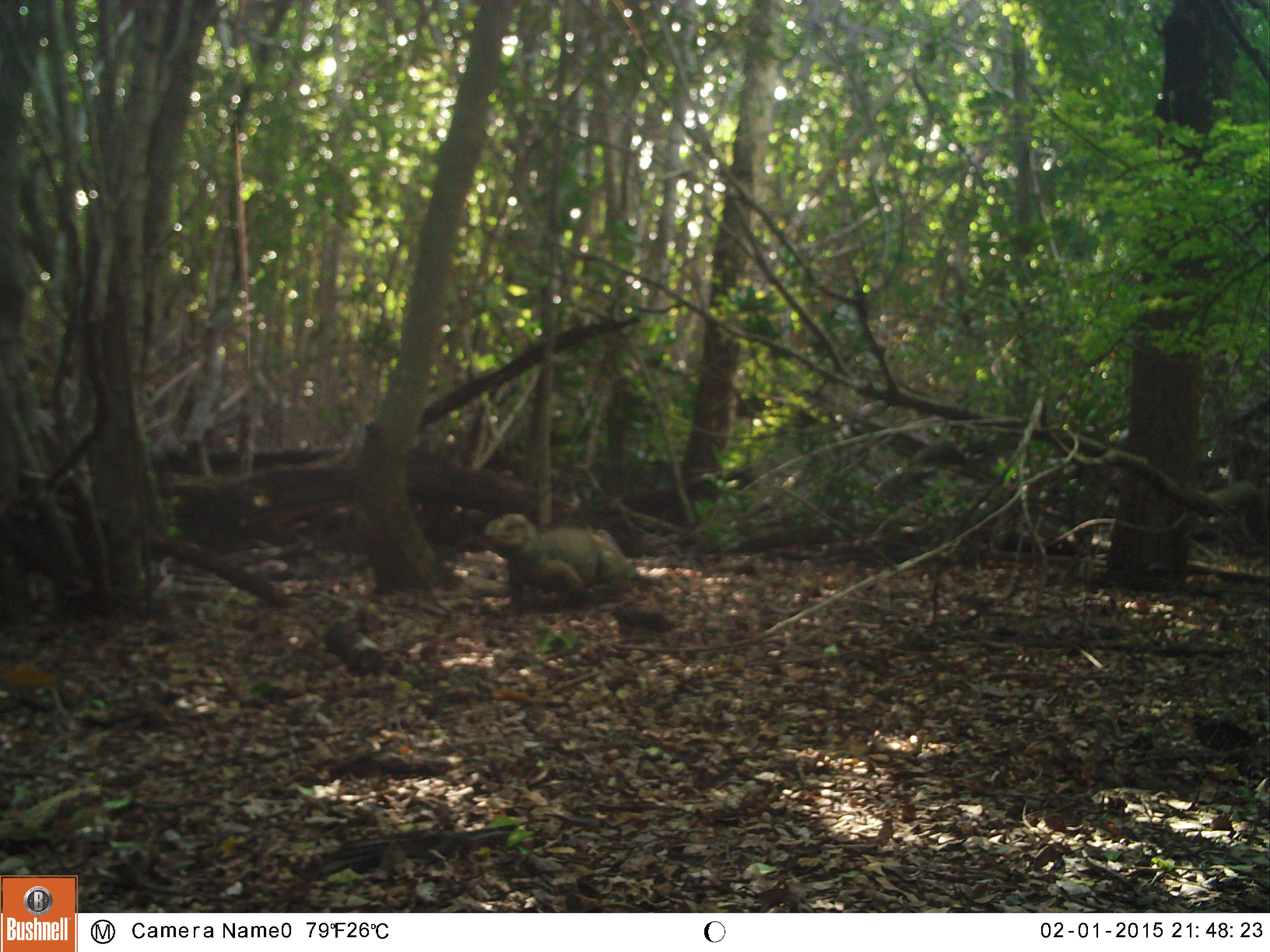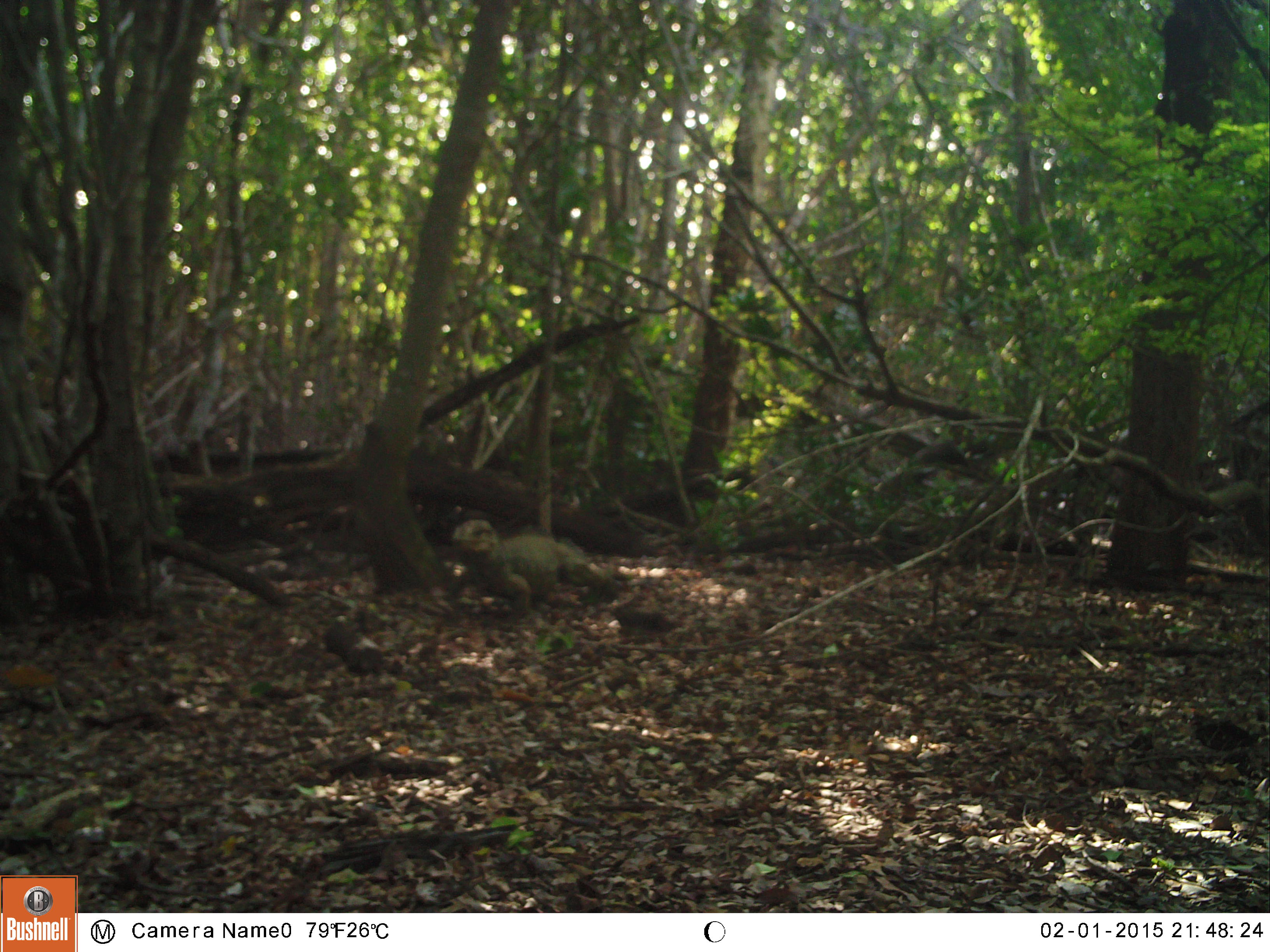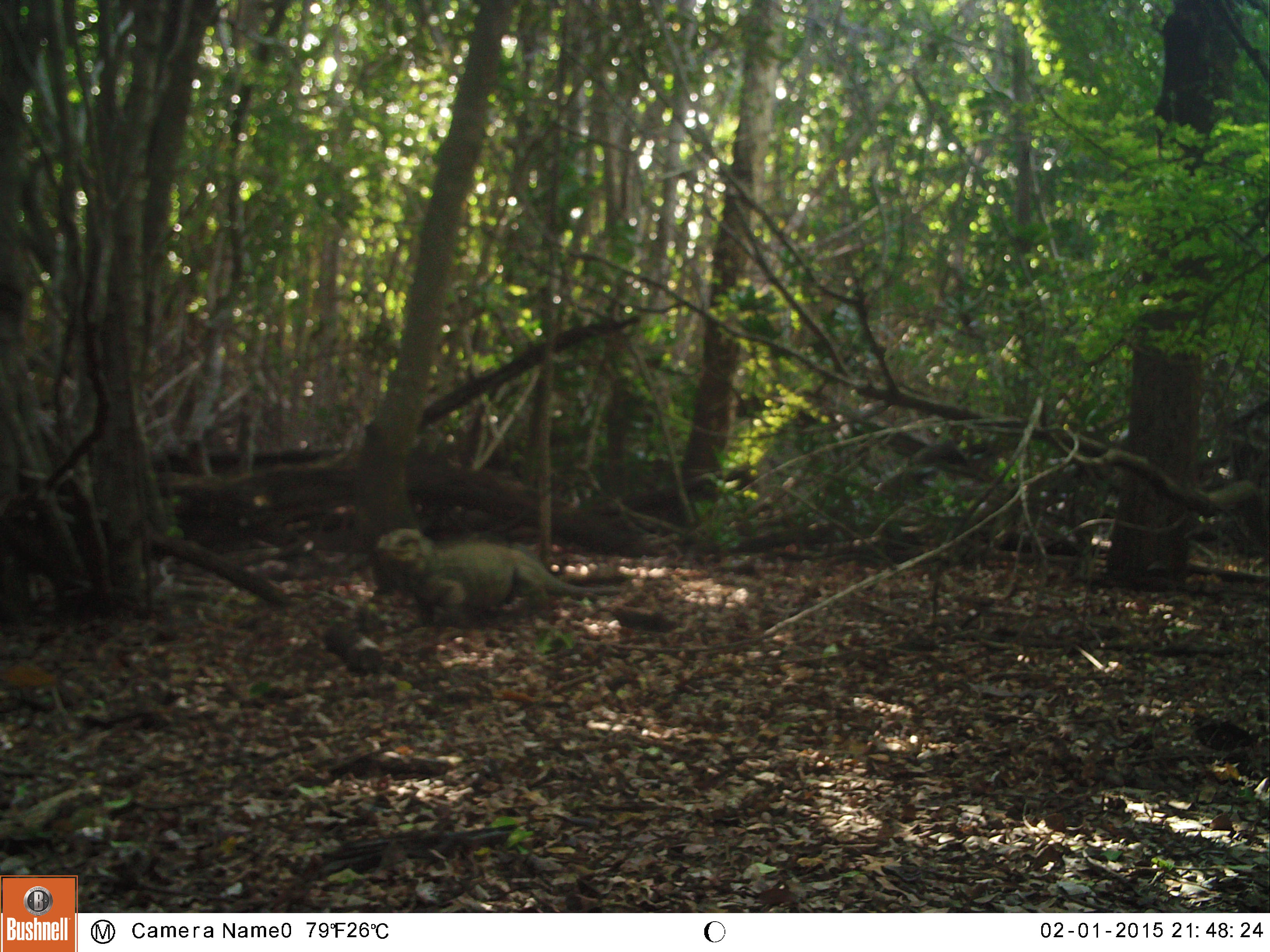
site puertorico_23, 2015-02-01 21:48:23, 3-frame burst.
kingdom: Animalia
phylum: Chordata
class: Reptilia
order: Squamata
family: Iguanidae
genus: Iguana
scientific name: Iguana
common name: typical iguanas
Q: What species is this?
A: Iguana (typical iguanas).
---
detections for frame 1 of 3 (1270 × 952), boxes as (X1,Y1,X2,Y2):
iguana: (473,501,681,615)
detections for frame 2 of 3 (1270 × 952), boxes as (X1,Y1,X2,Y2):
iguana: (445,513,601,615)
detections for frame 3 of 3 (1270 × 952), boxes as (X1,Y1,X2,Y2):
iguana: (366,527,598,627)